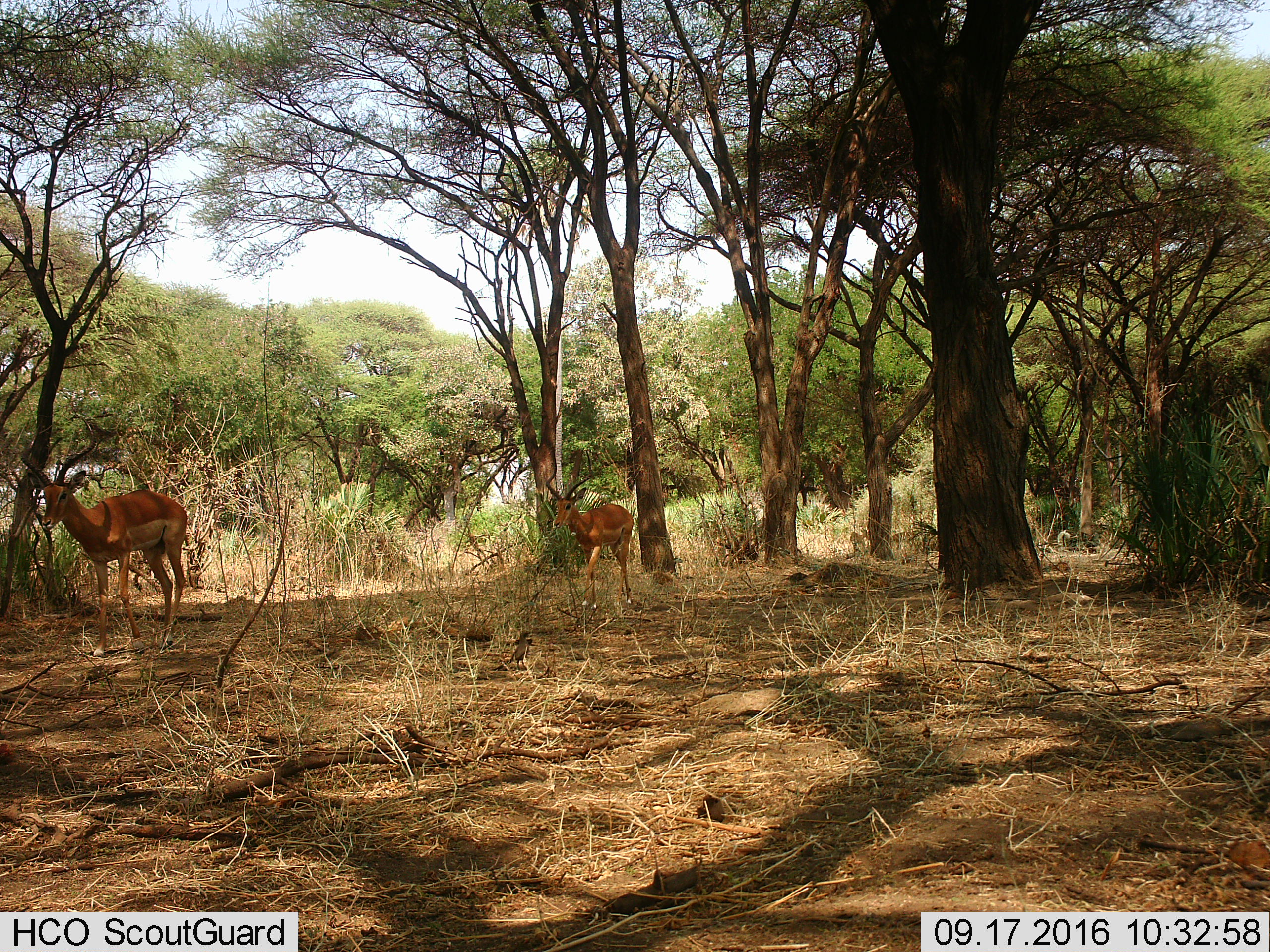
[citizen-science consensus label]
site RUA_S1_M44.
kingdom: Animalia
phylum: Chordata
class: Mammalia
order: Artiodactyla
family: Bovidae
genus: Aepyceros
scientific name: Aepyceros melampus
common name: impala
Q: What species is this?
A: Impala (Aepyceros melampus).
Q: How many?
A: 2.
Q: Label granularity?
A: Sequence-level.